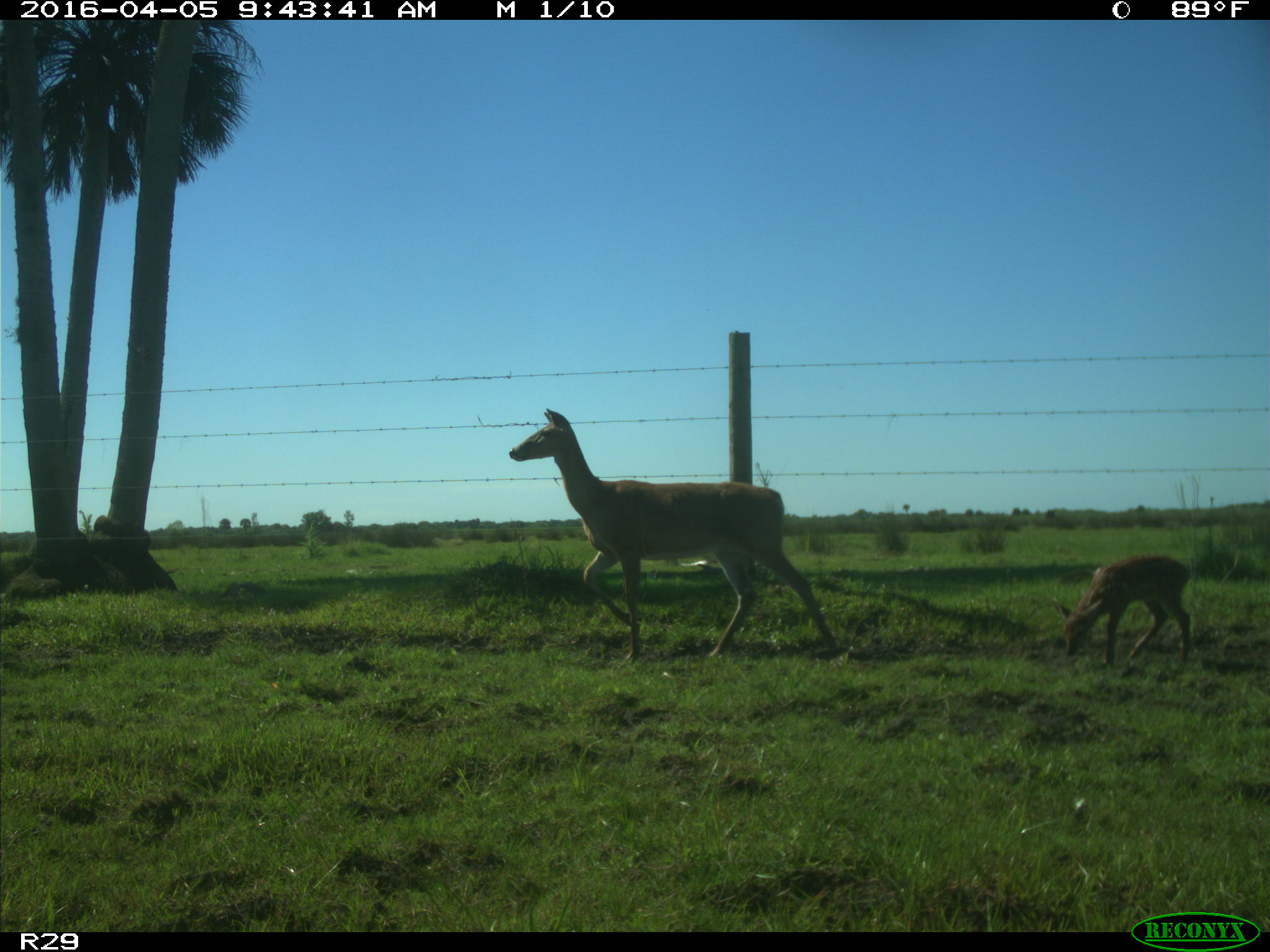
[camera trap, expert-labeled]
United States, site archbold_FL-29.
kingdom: Animalia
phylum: Chordata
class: Mammalia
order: Artiodactyla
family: Cervidae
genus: Odocoileus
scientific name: Odocoileus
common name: deer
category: unidentified deer